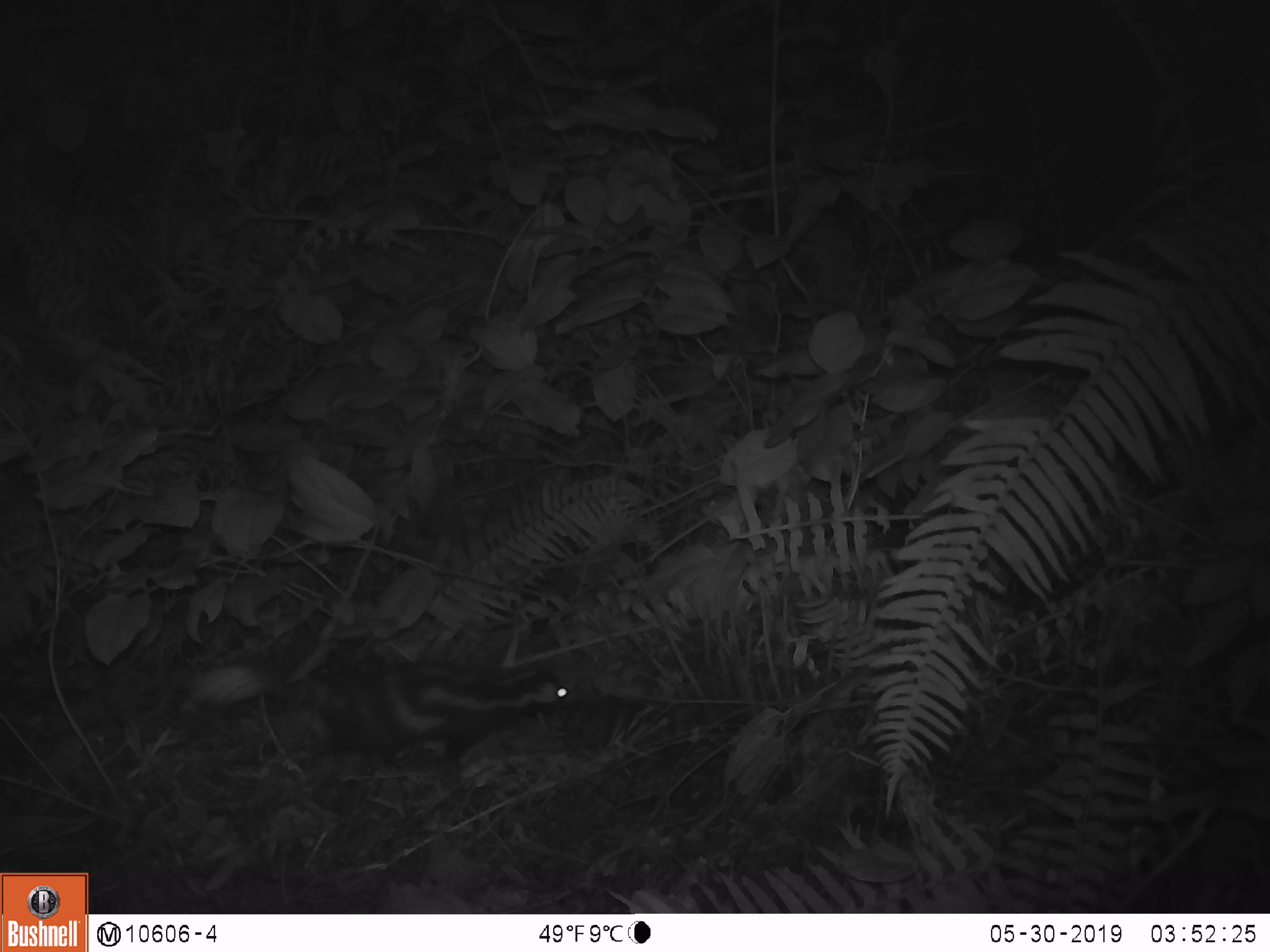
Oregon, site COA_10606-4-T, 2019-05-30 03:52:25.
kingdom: Animalia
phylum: Chordata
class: Mammalia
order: Carnivora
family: Mephitidae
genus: Spilogale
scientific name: Spilogale gracilis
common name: western spotted skunk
Western spotted skunk (Spilogale gracilis).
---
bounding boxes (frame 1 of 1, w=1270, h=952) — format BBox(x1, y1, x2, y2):
western spotted skunk: BBox(188, 657, 580, 775)